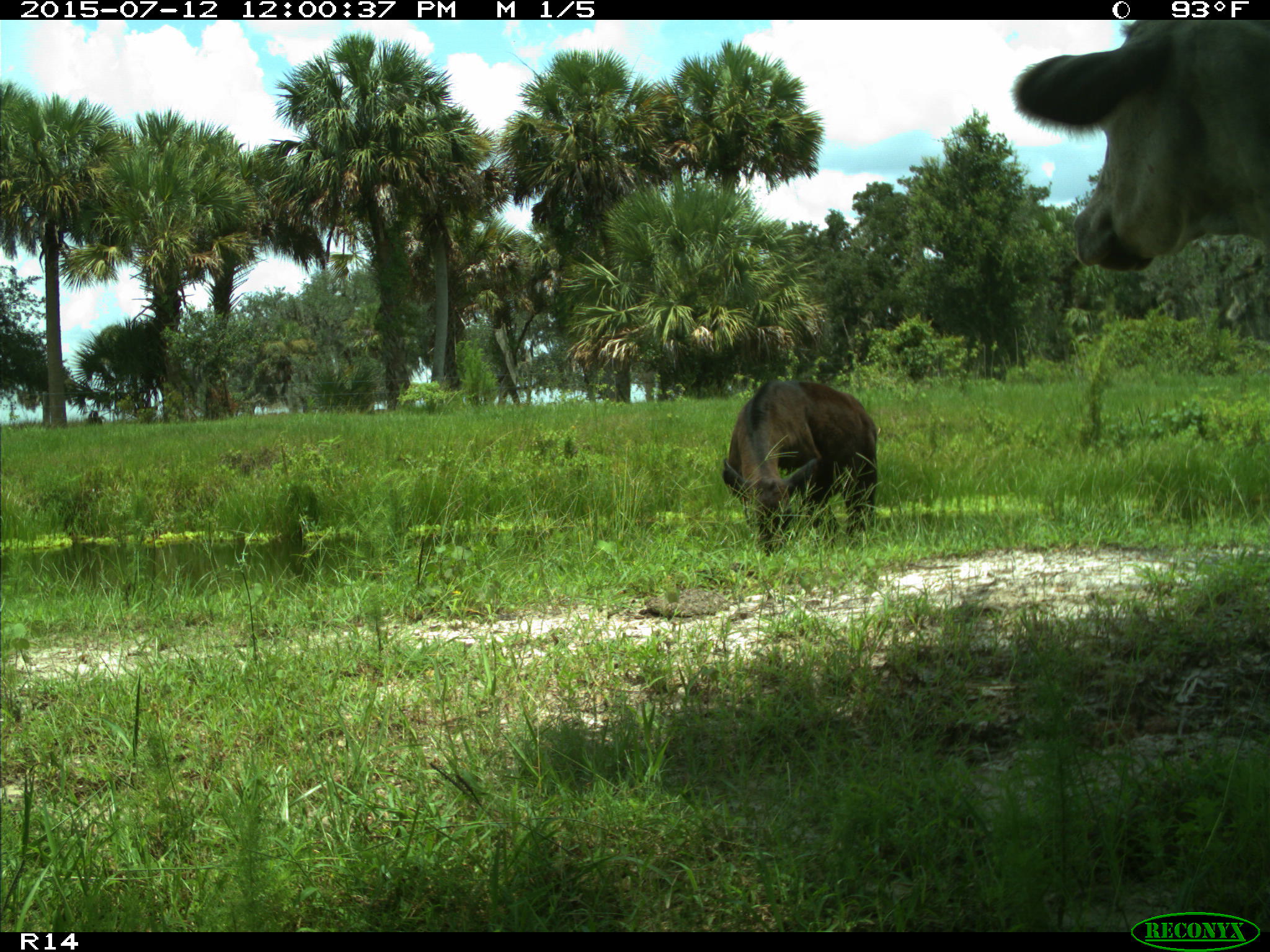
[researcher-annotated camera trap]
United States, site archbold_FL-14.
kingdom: Animalia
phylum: Chordata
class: Mammalia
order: Artiodactyla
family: Bovidae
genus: Bos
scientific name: Bos taurus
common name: domestic cow